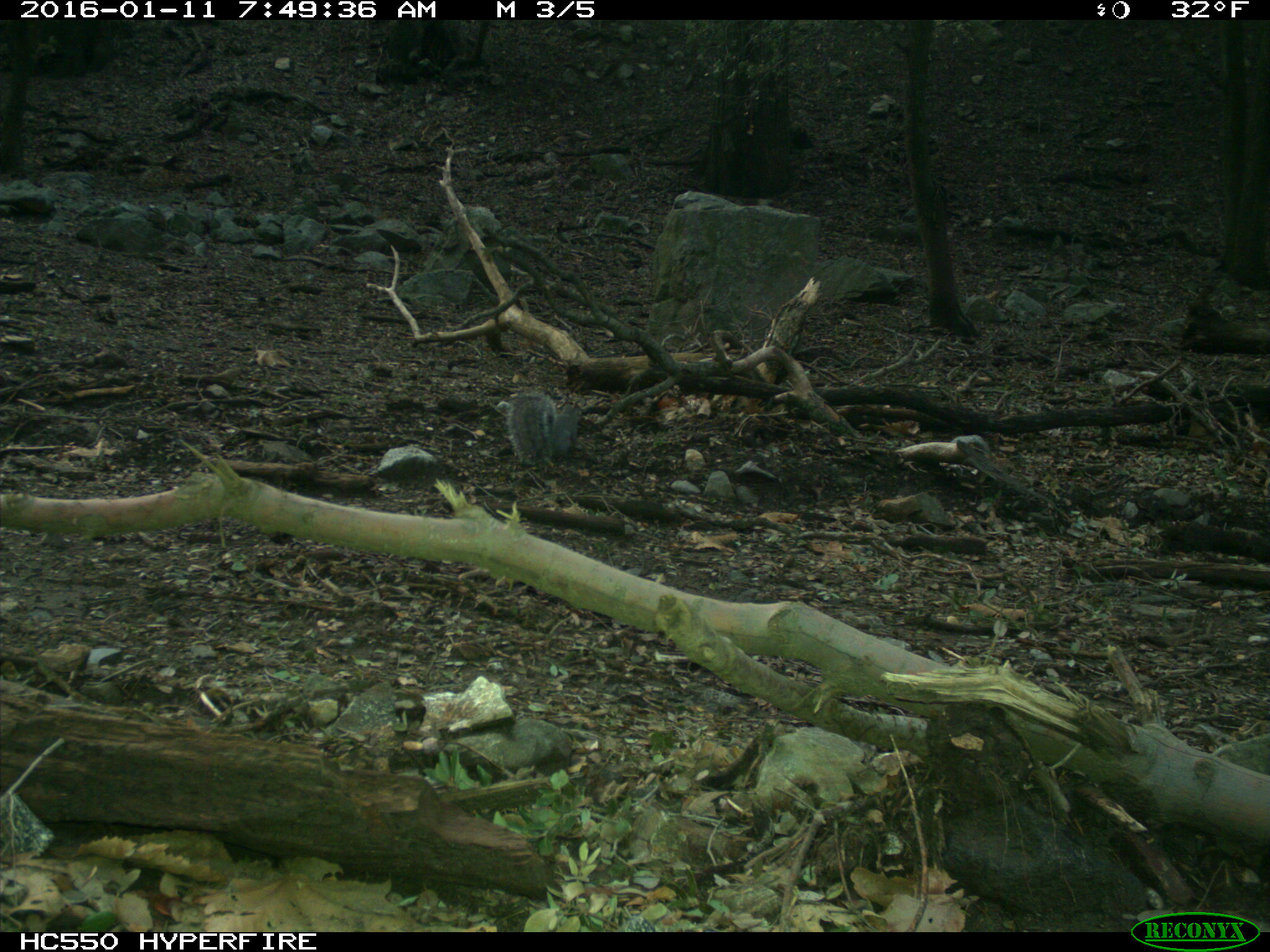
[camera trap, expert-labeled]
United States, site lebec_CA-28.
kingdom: Animalia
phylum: Chordata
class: Mammalia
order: Rodentia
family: Sciuridae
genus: Sciurus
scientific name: Sciurus carolinensis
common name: eastern gray squirrel